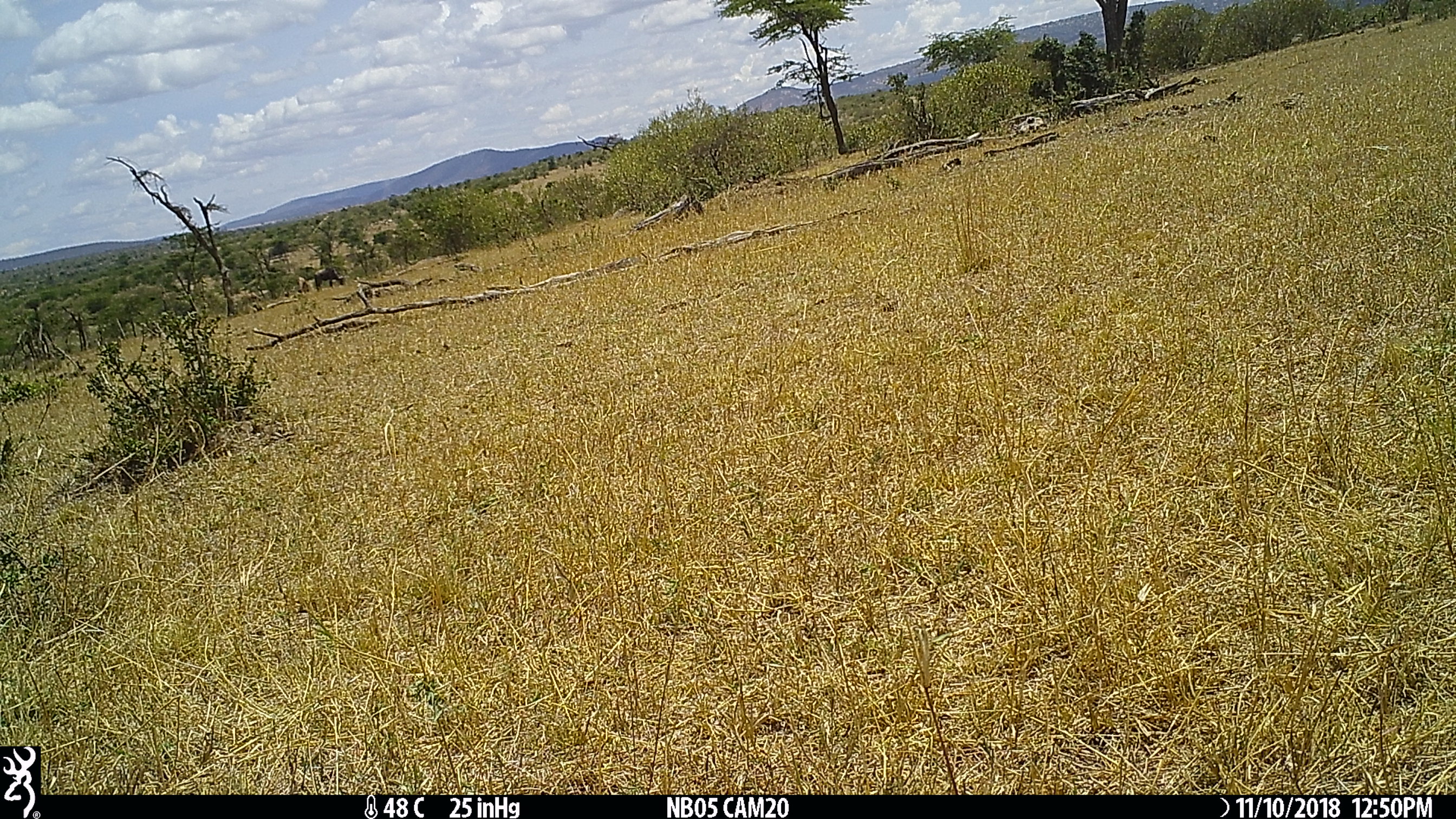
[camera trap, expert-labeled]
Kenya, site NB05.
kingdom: Animalia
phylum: Chordata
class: Mammalia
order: Artiodactyla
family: Bovidae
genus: Connochaetes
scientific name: Connochaetes taurinus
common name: blue wildebeest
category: wildebeest